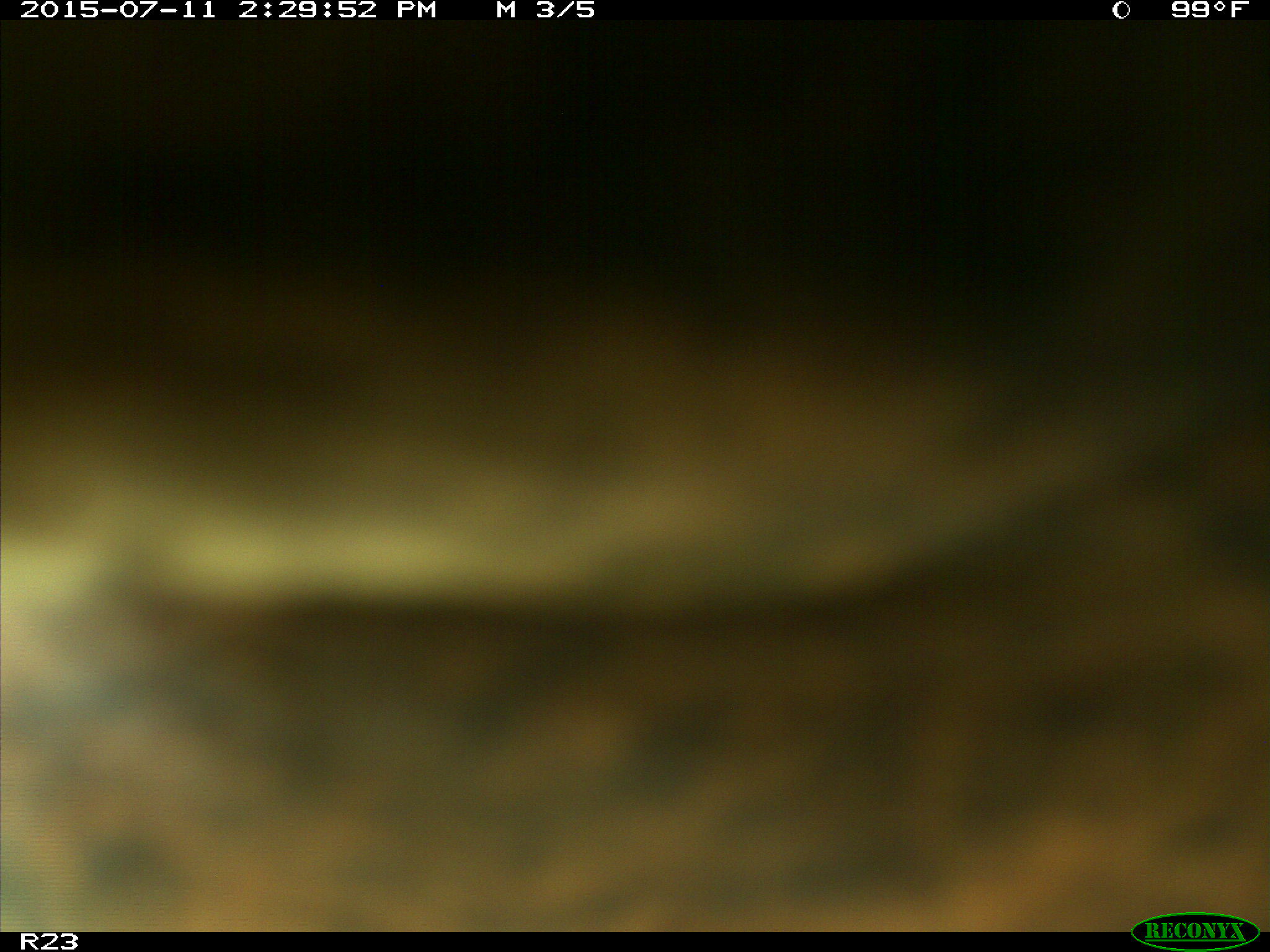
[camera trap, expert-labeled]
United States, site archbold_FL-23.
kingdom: Animalia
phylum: Chordata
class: Mammalia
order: Artiodactyla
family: Bovidae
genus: Bos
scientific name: Bos taurus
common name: domestic cow